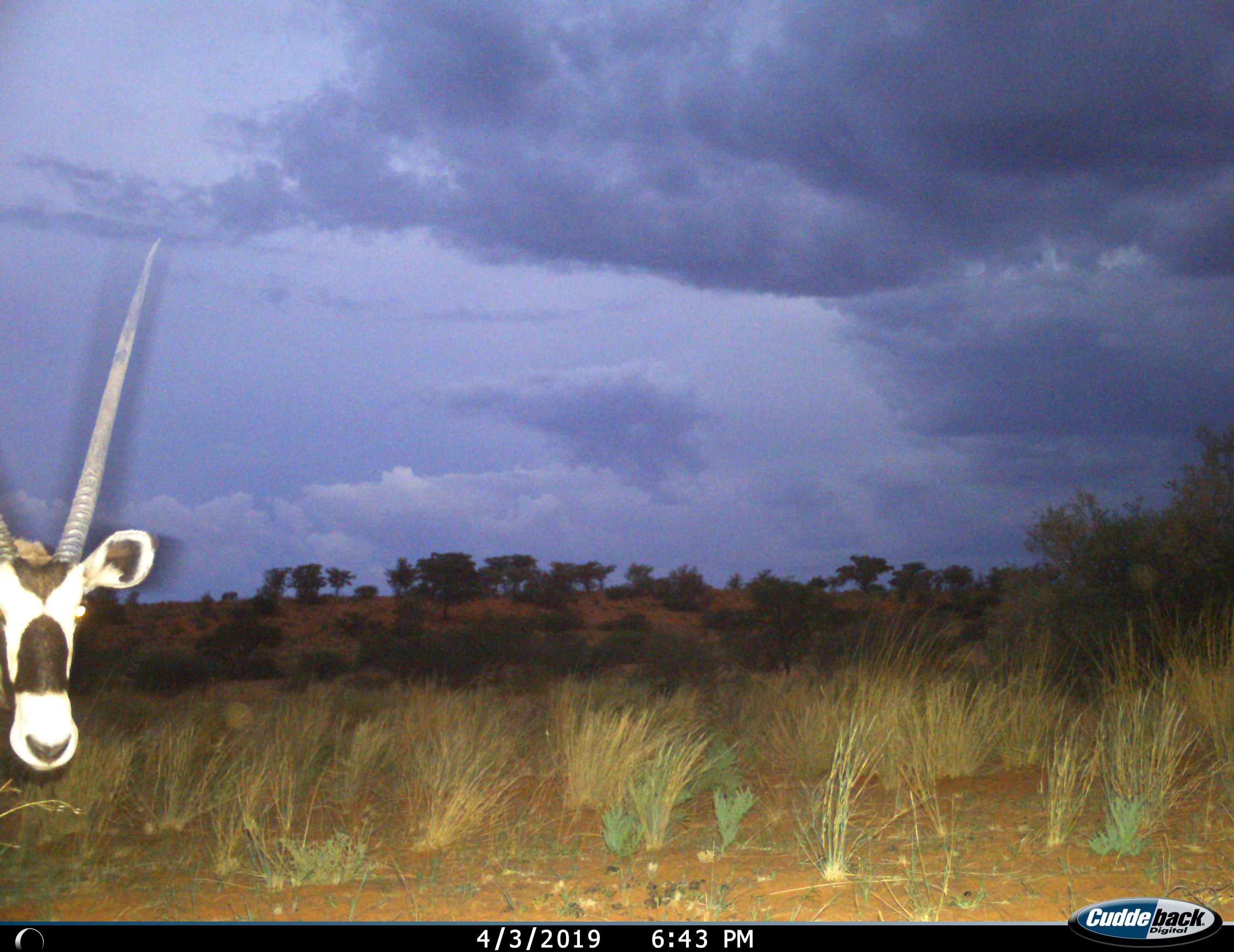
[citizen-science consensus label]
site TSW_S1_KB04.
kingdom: Animalia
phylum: Chordata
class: Mammalia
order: Artiodactyla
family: Bovidae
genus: Oryx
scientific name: Oryx gazella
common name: gemsbok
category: oryx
Oryx (gemsbok) (Oryx gazella), count 1. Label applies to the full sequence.